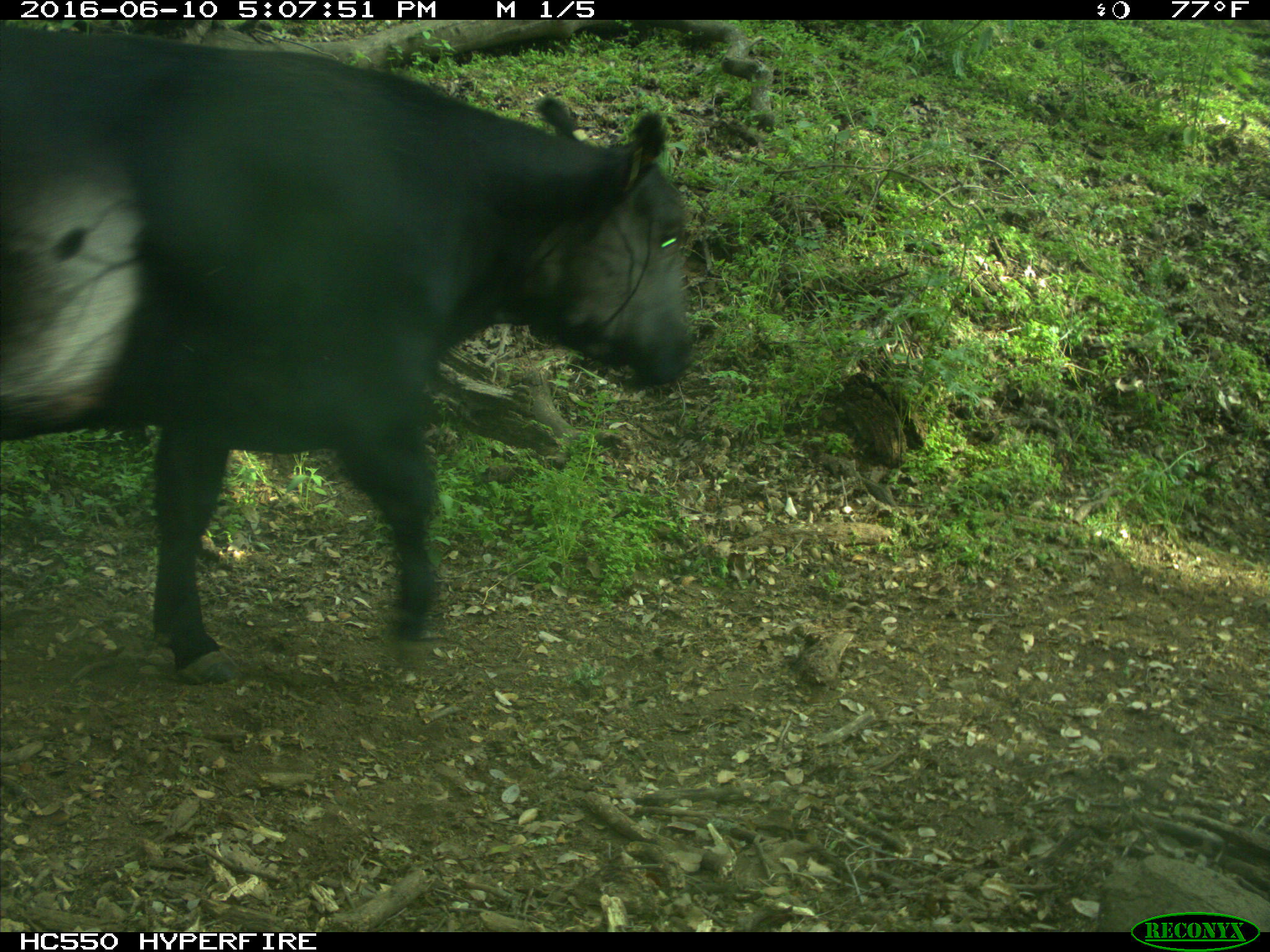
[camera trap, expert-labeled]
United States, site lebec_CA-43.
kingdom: Animalia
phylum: Chordata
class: Mammalia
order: Artiodactyla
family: Bovidae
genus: Bos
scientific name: Bos taurus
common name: domestic cow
Bos taurus (domestic cow).